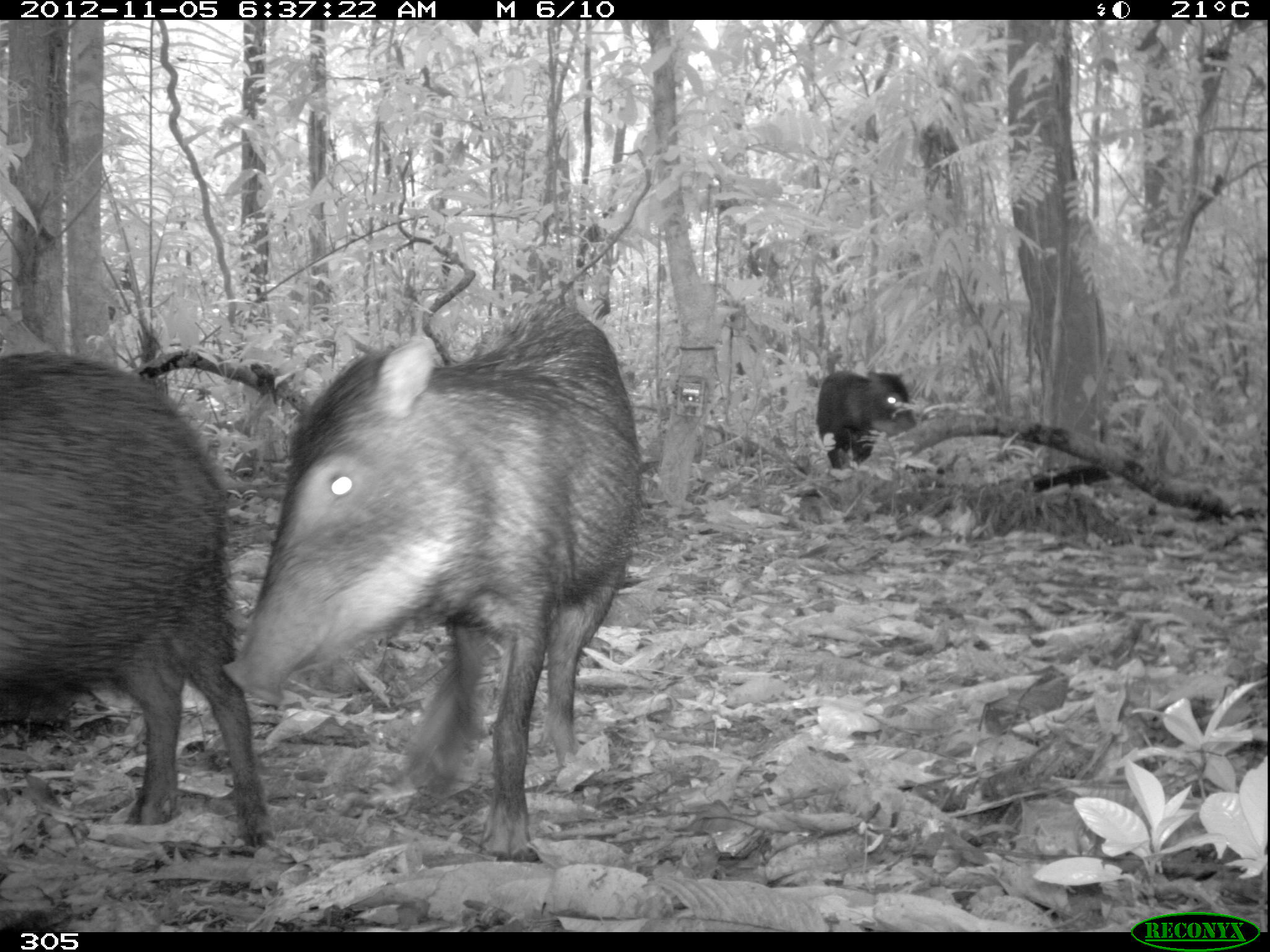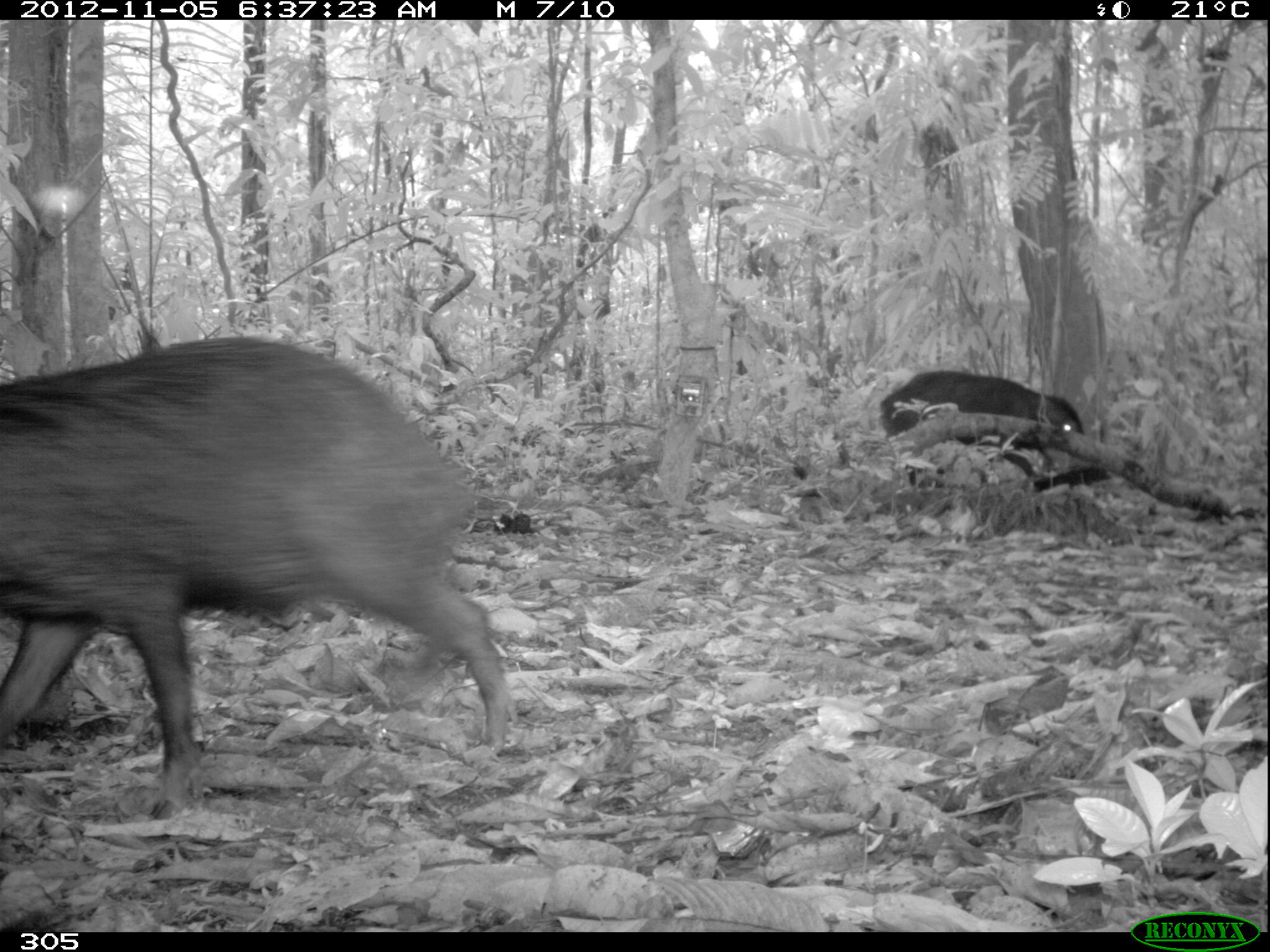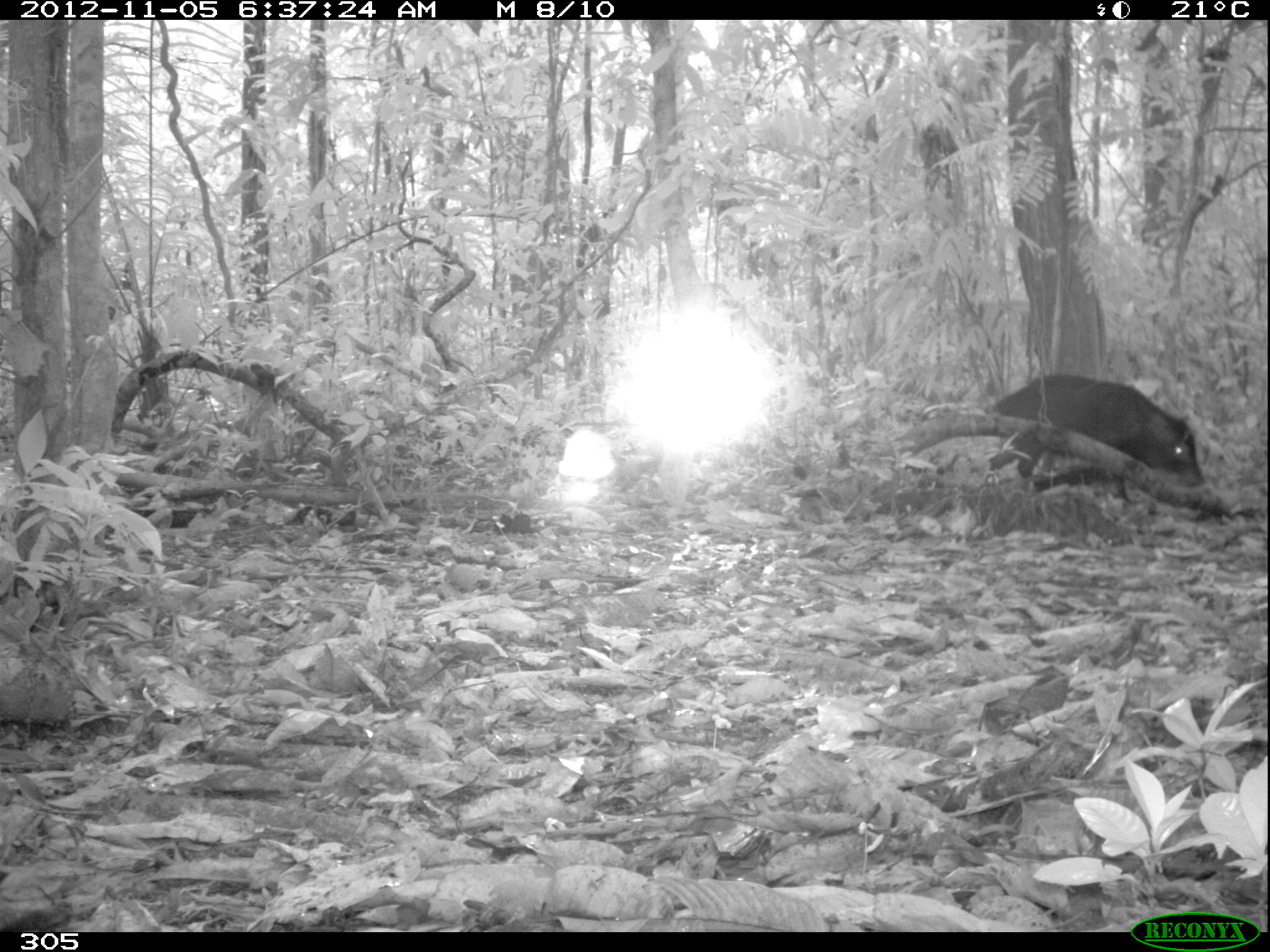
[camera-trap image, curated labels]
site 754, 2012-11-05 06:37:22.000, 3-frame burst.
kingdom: Animalia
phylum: Chordata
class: Mammalia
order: Artiodactyla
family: Tayassuidae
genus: Tayassu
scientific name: Tayassu pecari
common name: white-lipped peccary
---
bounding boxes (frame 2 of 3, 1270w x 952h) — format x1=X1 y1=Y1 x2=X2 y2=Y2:
tayassu pecari: x1=0 y1=333 x2=512 y2=818; x1=880 y1=369 x2=1086 y2=488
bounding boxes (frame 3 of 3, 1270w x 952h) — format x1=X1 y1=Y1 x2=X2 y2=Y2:
tayassu pecari: x1=983 y1=375 x2=1204 y2=504